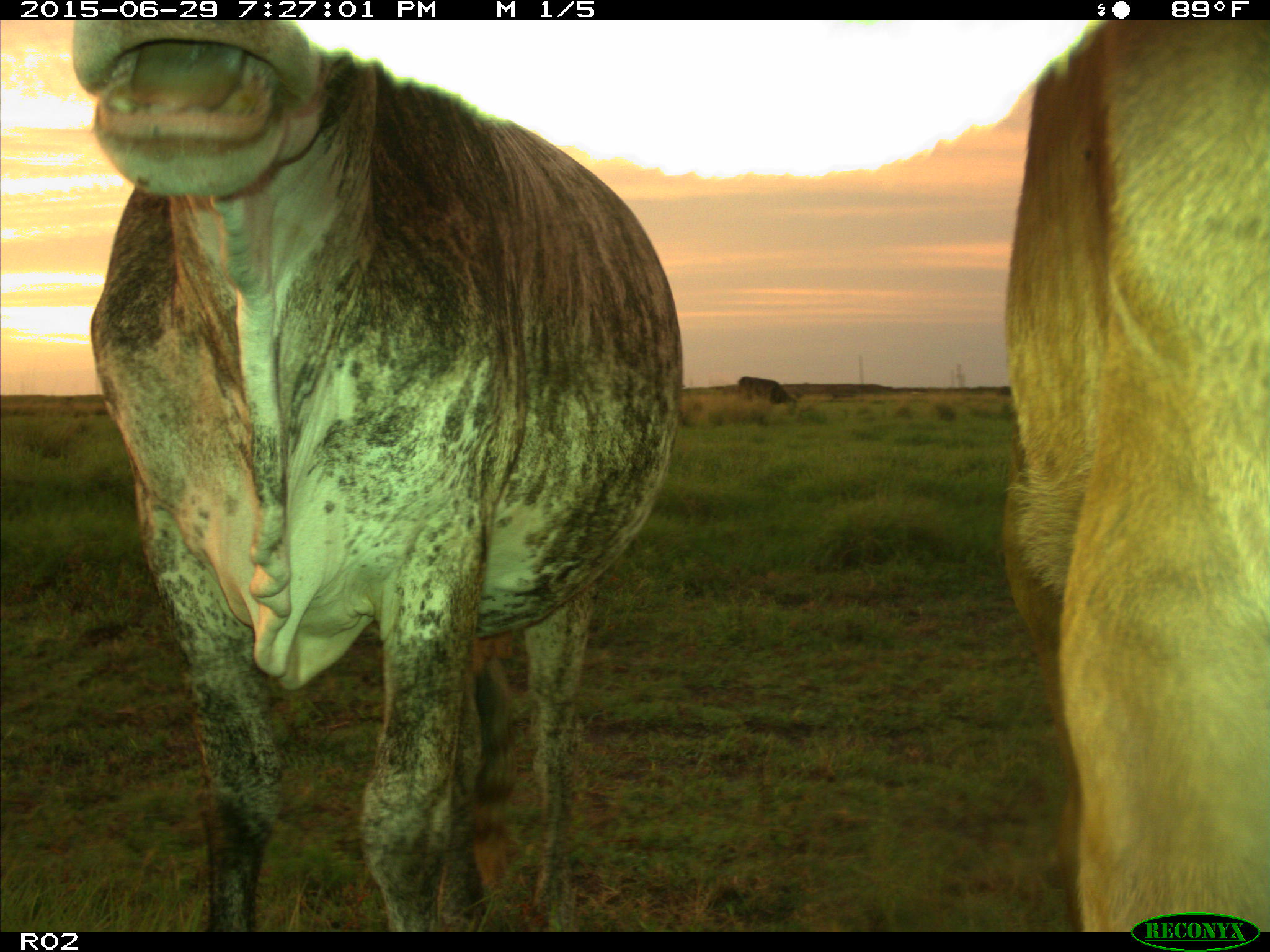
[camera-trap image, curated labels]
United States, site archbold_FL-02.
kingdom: Animalia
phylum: Chordata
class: Mammalia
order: Artiodactyla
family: Bovidae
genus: Bos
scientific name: Bos taurus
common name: domestic cow